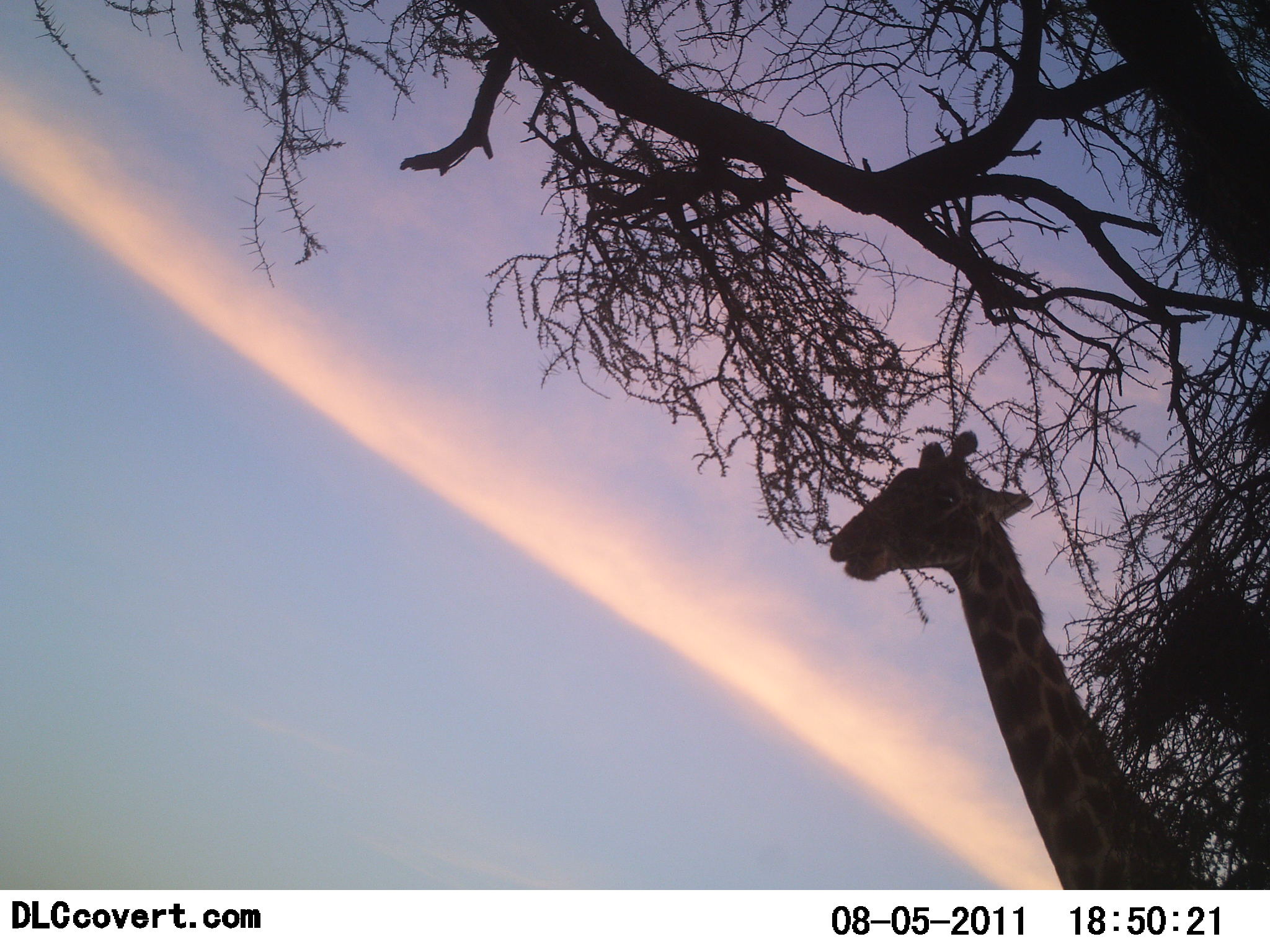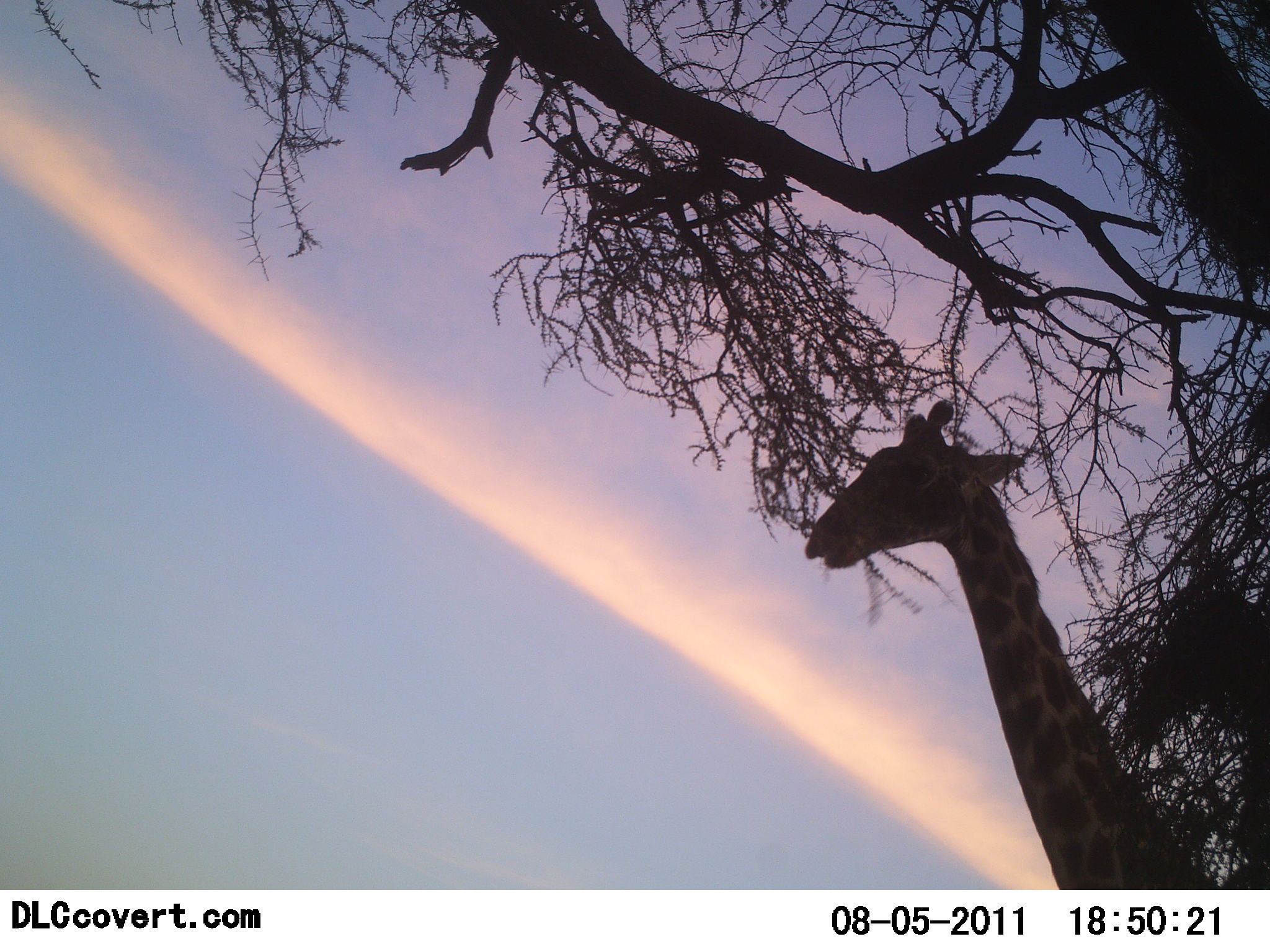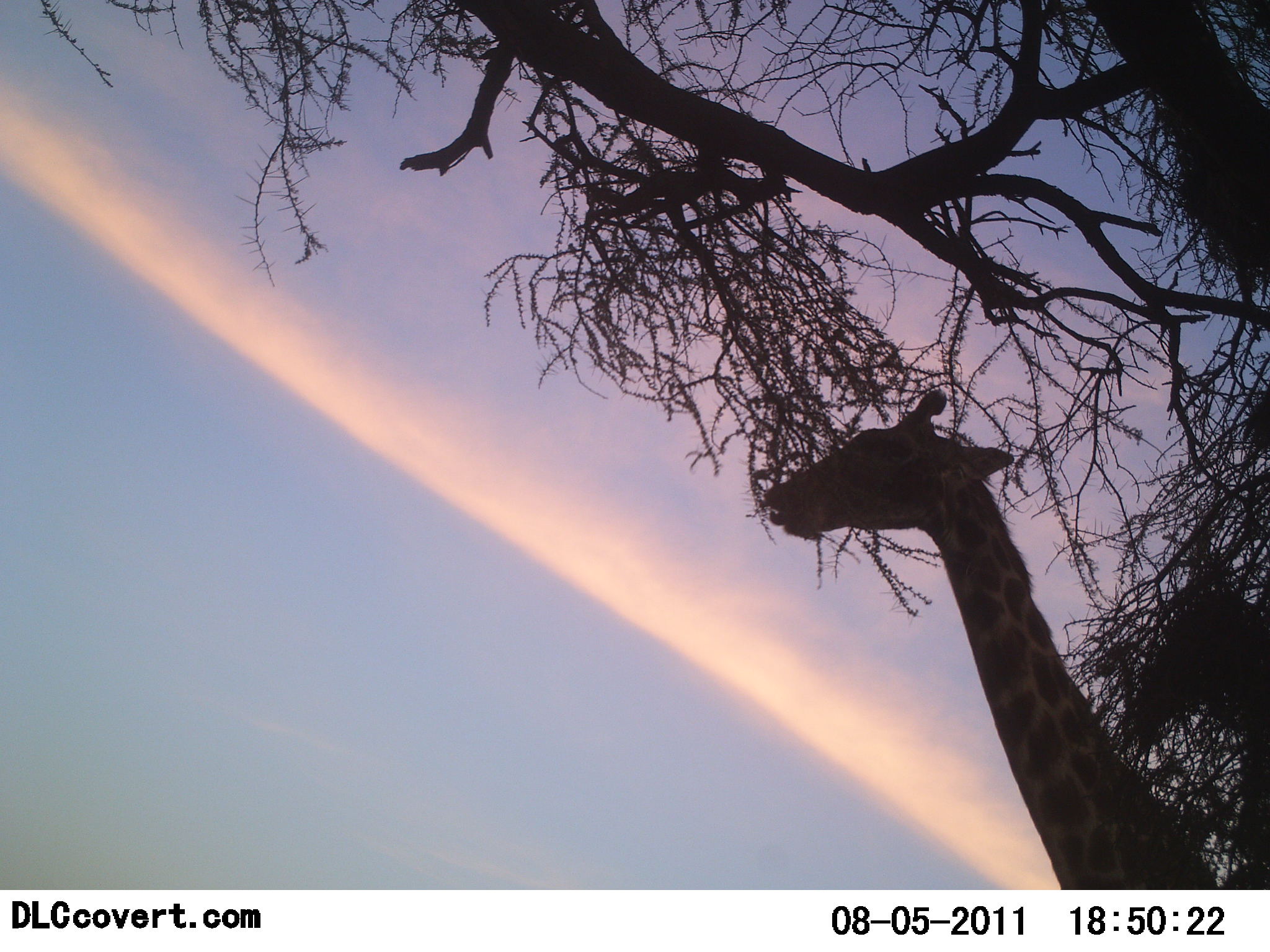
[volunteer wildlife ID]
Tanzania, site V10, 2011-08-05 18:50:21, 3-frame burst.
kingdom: Animalia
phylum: Chordata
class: Mammalia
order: Artiodactyla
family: Giraffidae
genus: Giraffa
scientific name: Giraffa camelopardalis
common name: giraffe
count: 1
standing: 30%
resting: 0%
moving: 0%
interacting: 0%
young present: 0%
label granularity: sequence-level